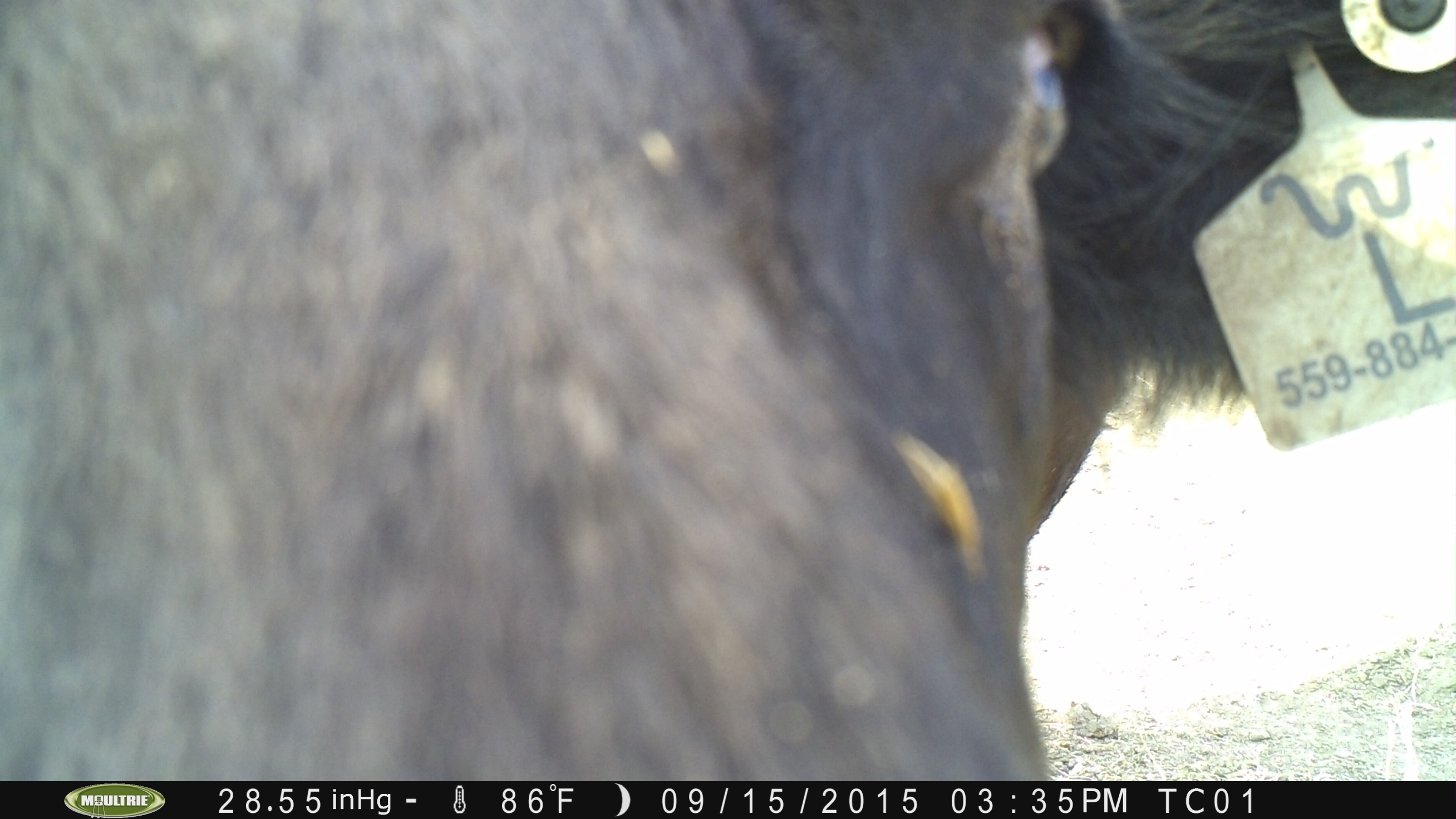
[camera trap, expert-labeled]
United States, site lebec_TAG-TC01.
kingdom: Animalia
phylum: Chordata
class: Mammalia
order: Artiodactyla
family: Bovidae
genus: Bos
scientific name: Bos taurus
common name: domestic cow